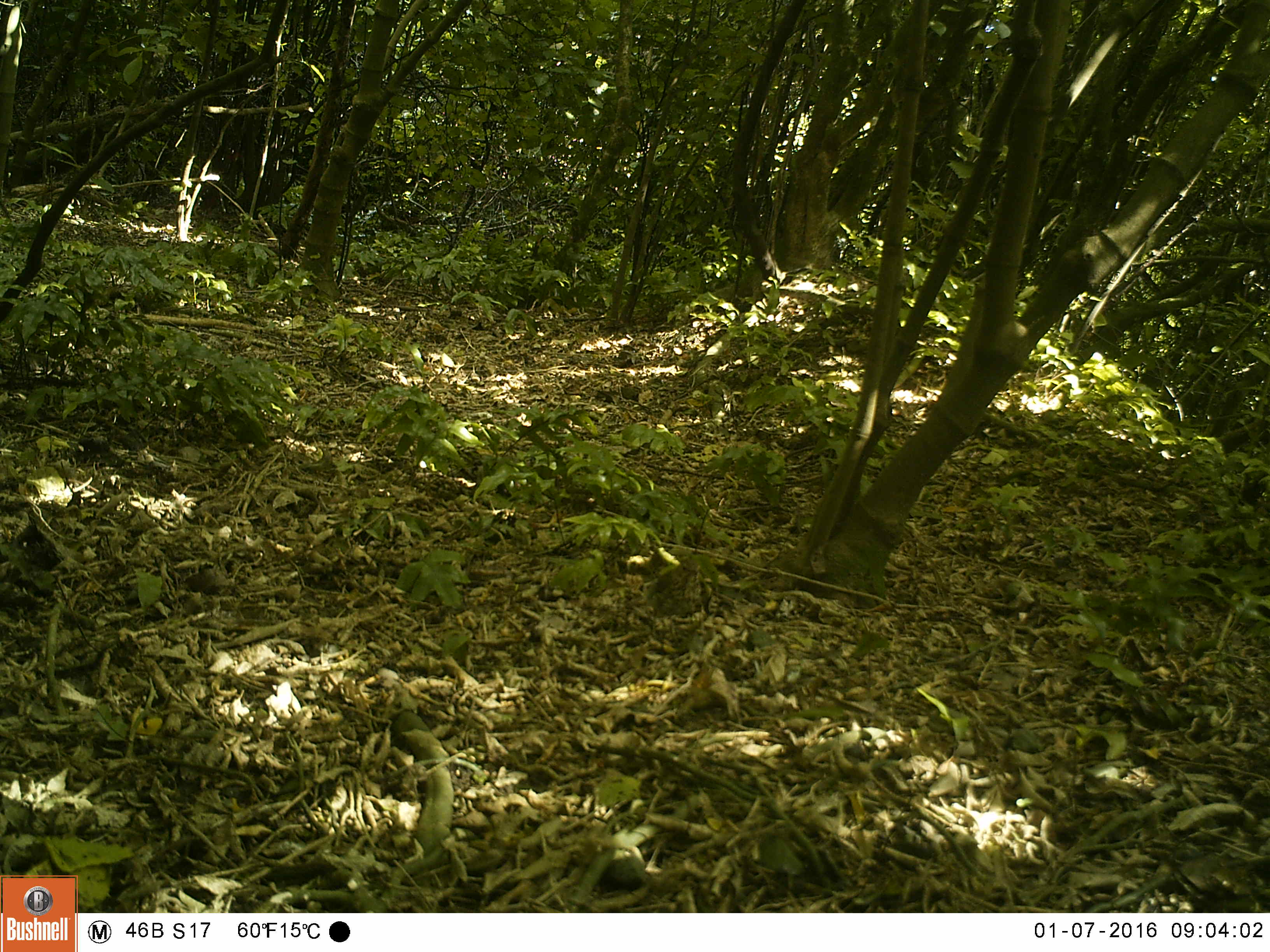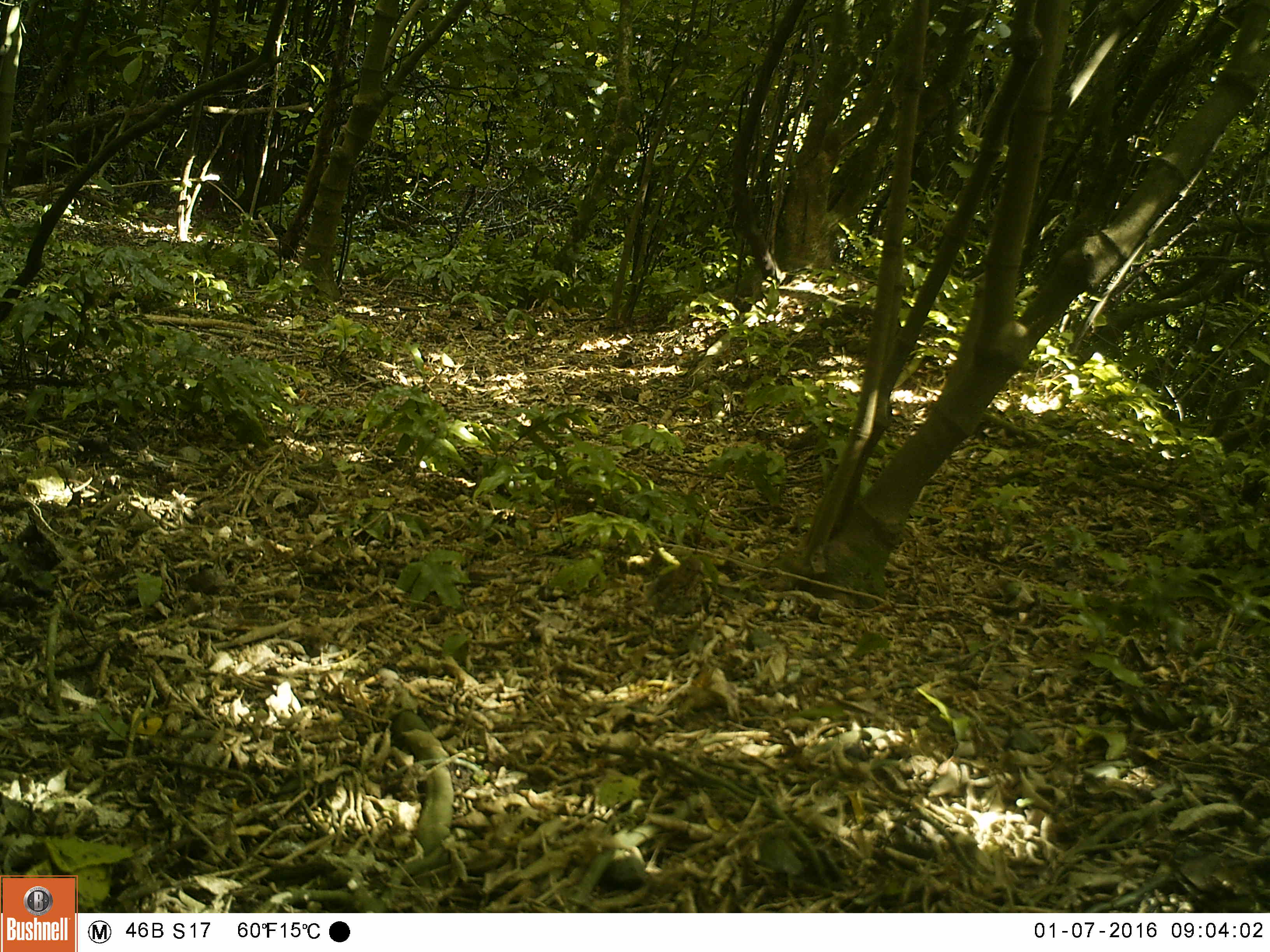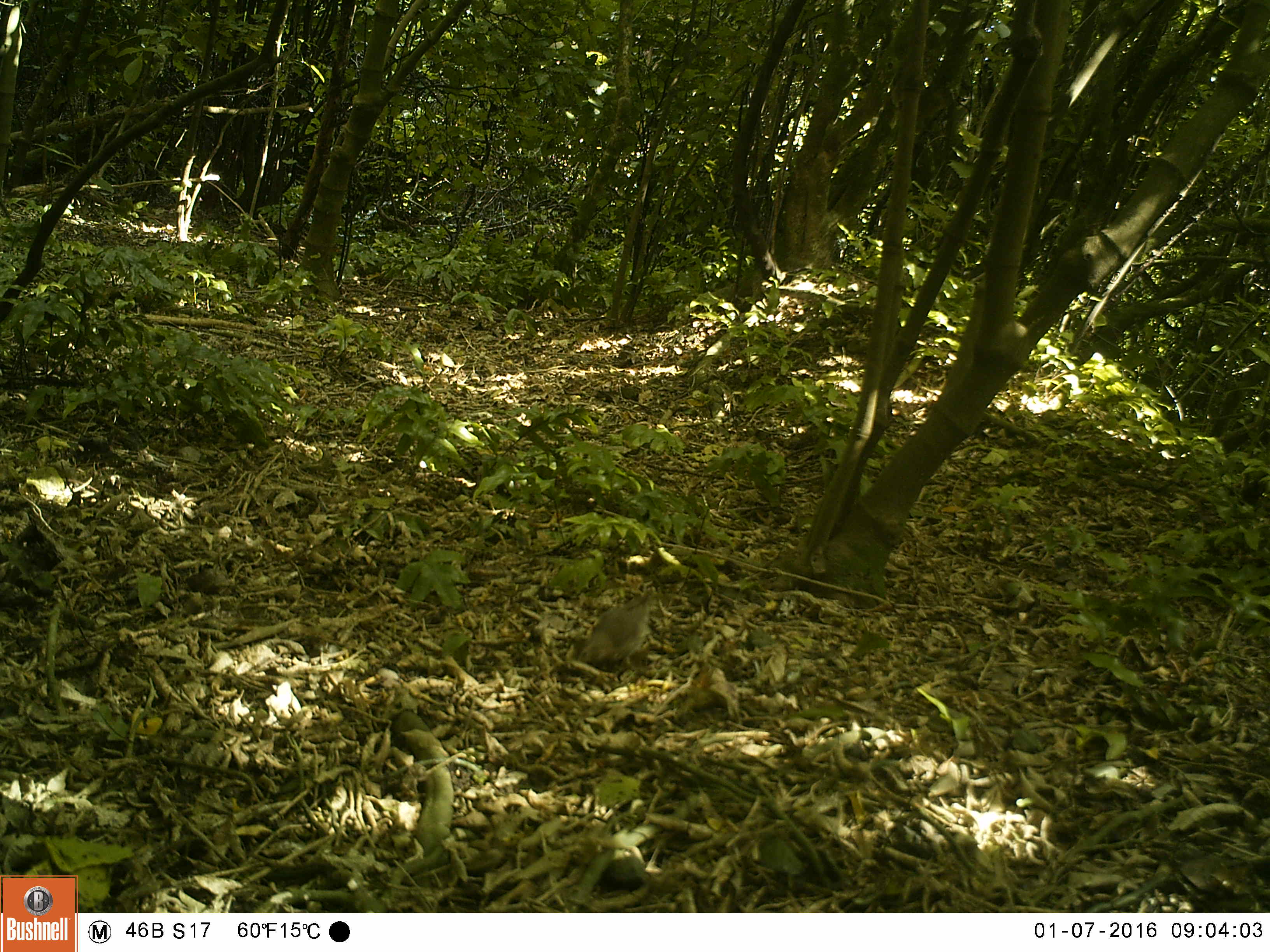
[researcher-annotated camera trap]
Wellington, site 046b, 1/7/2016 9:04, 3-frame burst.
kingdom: Animalia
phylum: Chordata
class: Aves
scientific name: Aves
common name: bird